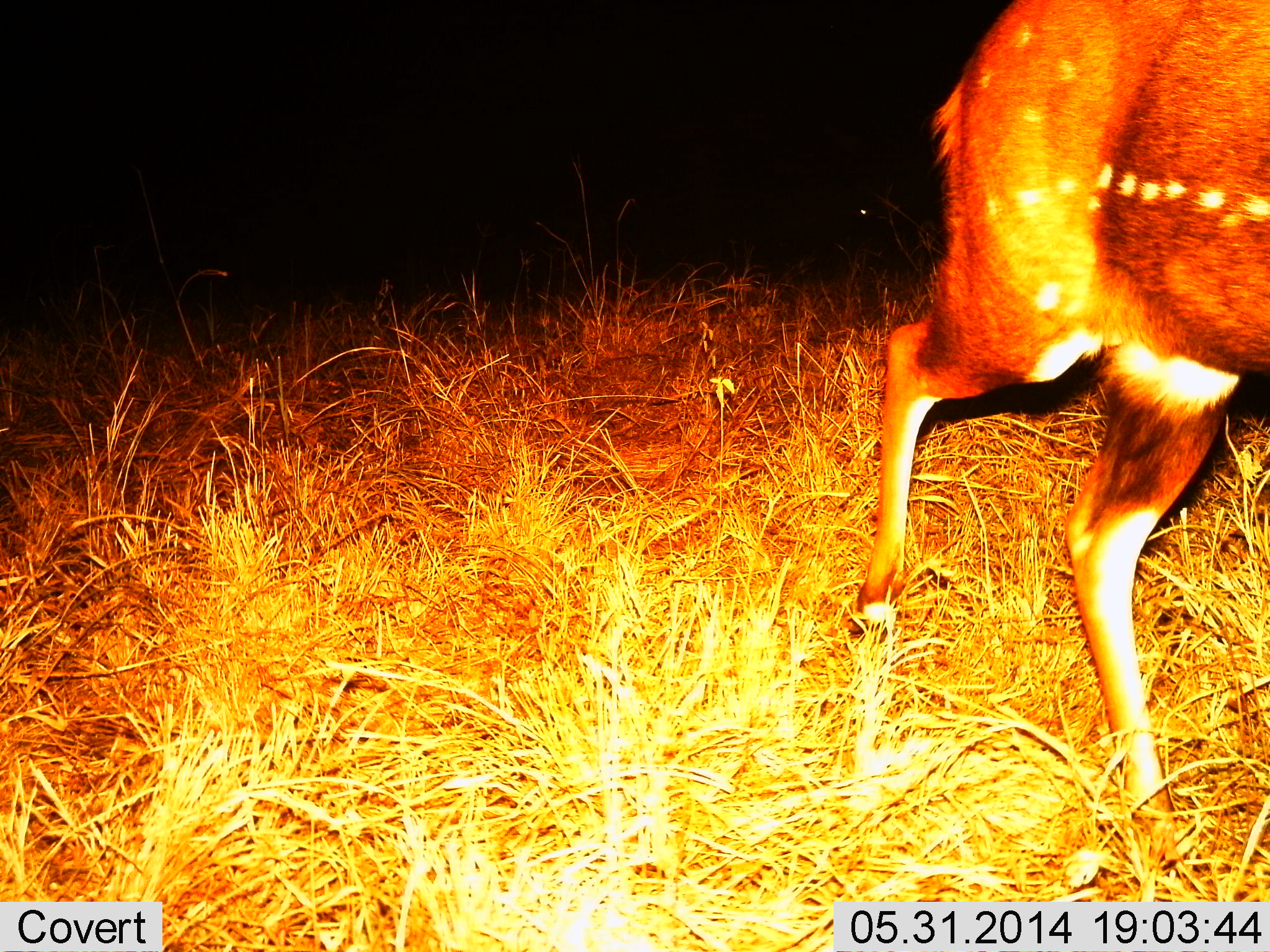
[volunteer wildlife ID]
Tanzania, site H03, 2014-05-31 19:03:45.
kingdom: Animalia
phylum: Chordata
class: Mammalia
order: Artiodactyla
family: Bovidae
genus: Tragelaphus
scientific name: Tragelaphus scriptus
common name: bushbuck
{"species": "bushbuck (Tragelaphus scriptus)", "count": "1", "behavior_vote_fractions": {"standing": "20%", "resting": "0%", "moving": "80%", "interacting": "0%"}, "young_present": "0%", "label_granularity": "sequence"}